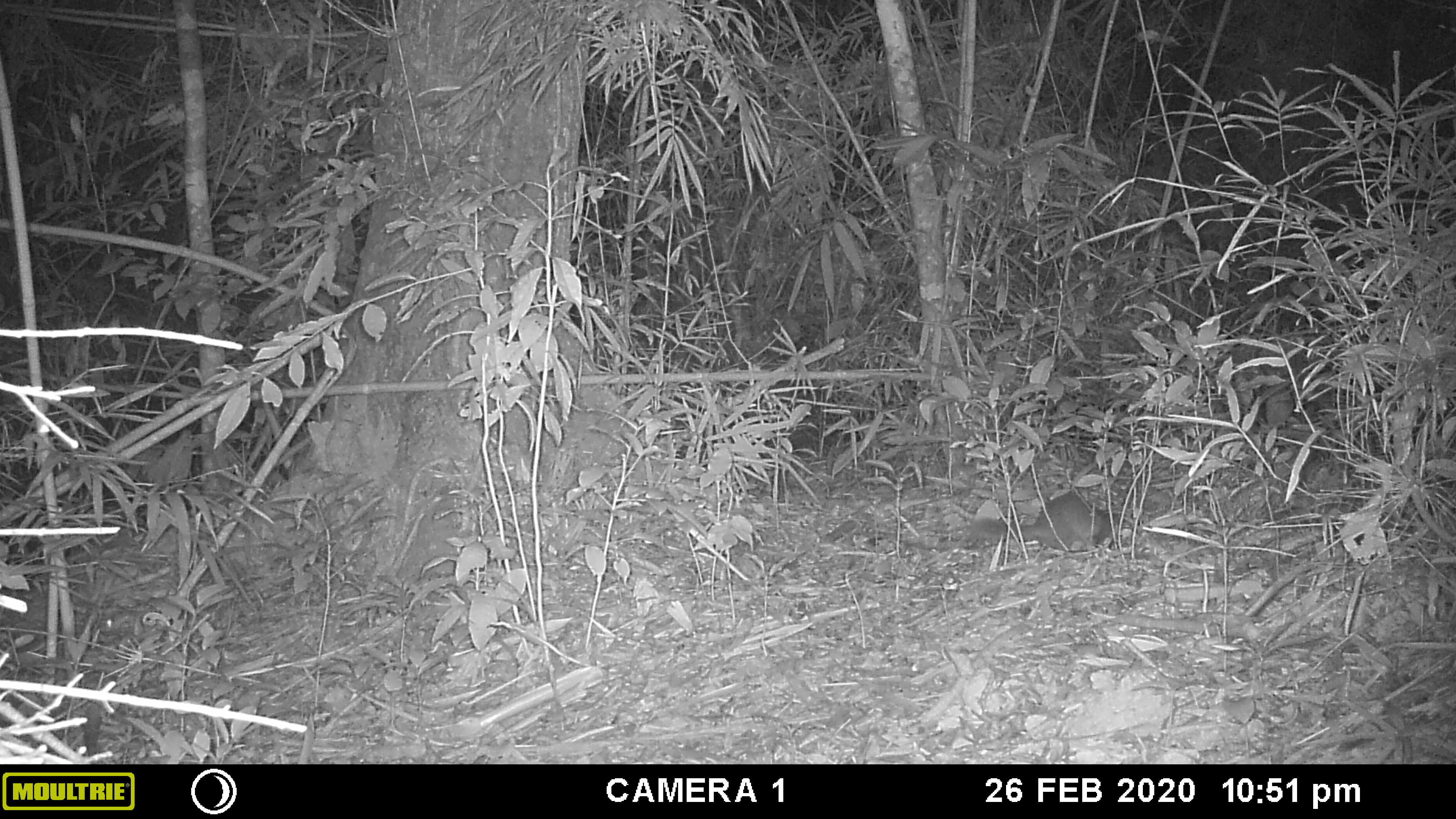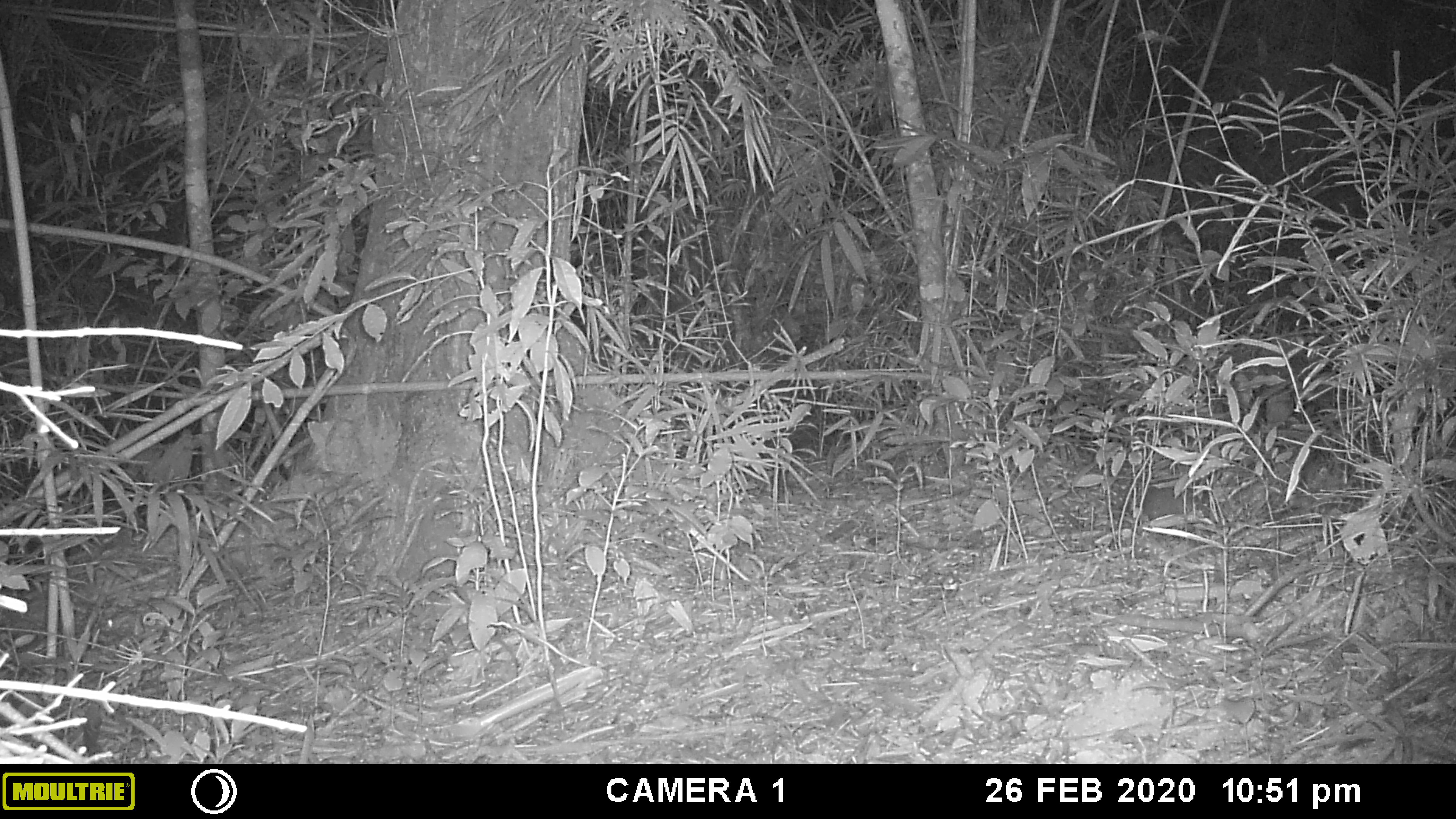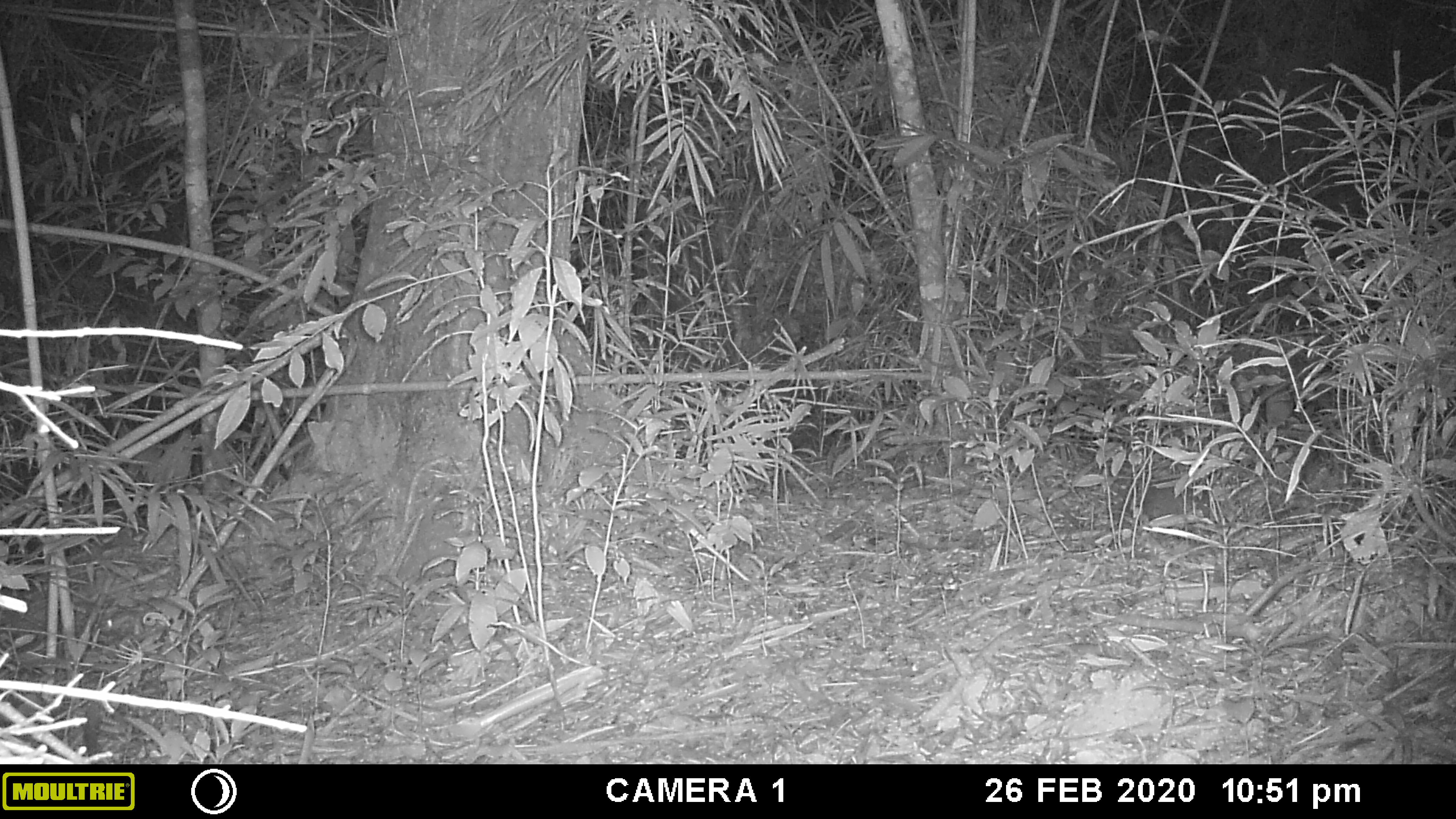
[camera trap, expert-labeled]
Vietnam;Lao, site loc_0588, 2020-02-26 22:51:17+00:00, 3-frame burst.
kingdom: Animalia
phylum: Chordata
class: Mammalia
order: Carnivora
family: Mustelidae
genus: Melogale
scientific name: Melogale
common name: ferret badger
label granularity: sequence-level